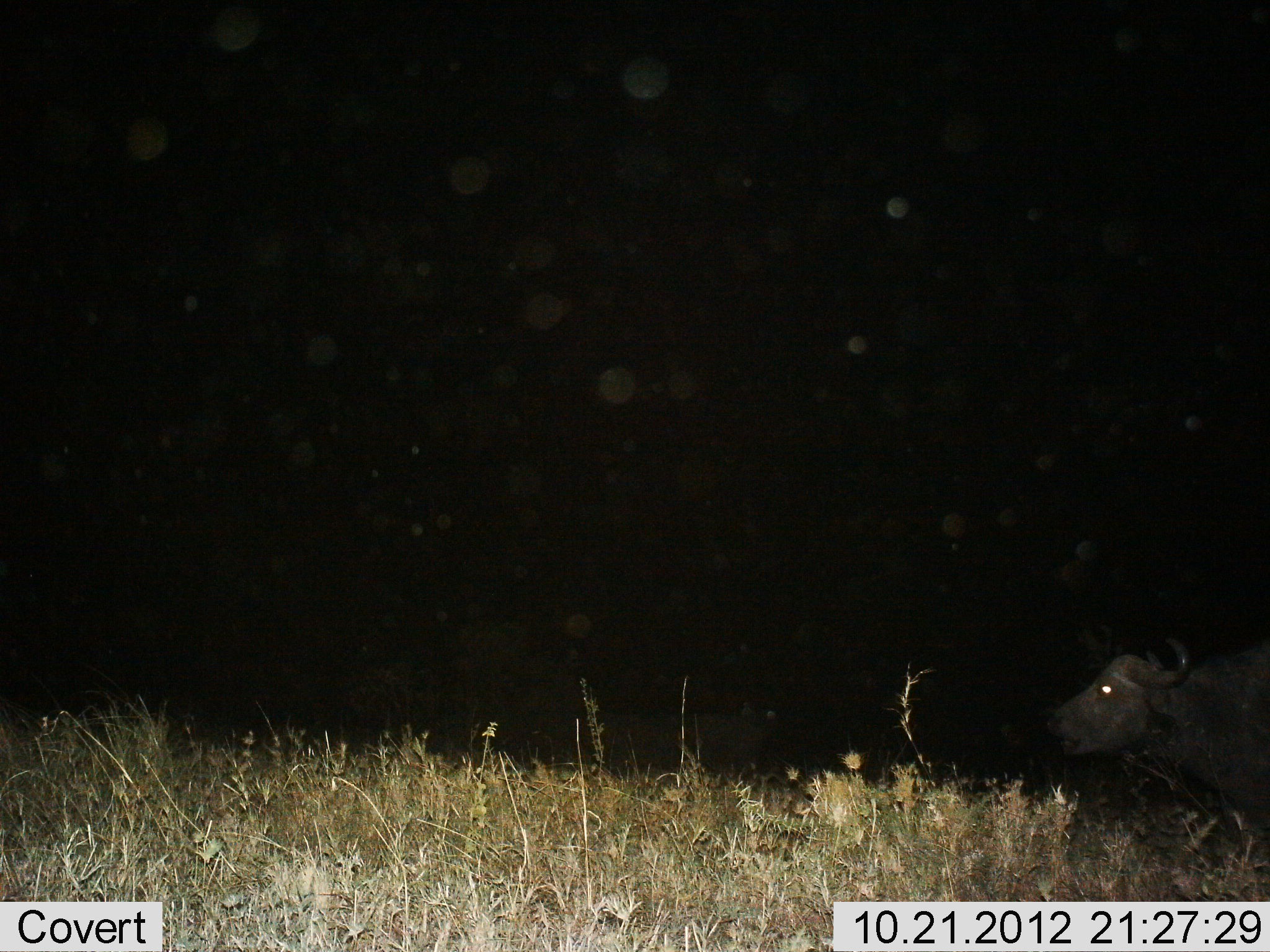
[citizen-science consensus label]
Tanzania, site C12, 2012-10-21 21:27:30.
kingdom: Animalia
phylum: Chordata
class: Mammalia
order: Artiodactyla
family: Bovidae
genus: Syncerus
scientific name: Syncerus caffer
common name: cape buffalo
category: buffalo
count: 1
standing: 50%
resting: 10%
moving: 40%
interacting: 0%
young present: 0%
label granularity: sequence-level